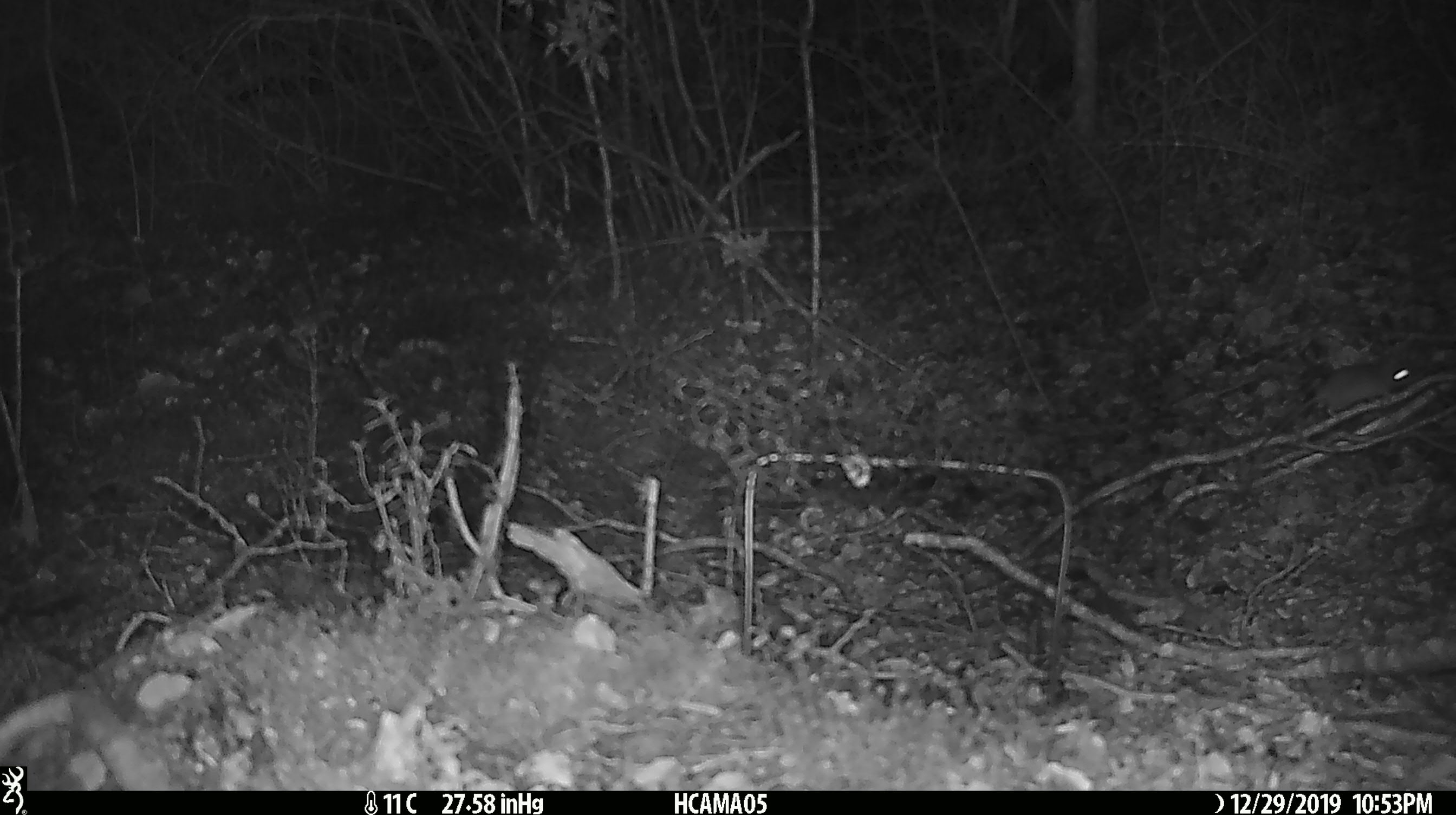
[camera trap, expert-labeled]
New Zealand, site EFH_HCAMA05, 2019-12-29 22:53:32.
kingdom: Animalia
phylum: Chordata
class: Mammalia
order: Rodentia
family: Muridae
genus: Mus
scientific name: Mus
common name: mouse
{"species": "mouse (Mus)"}